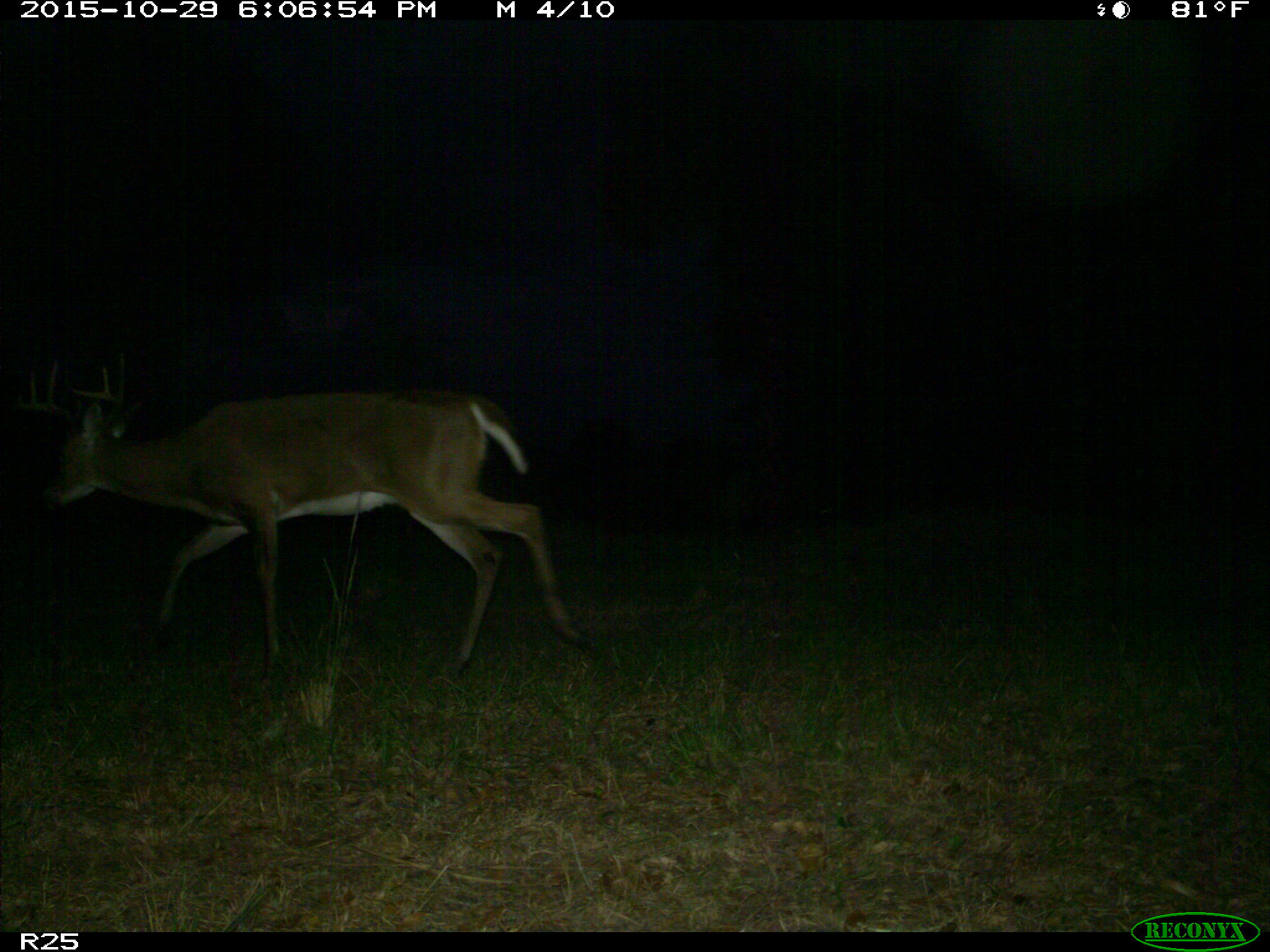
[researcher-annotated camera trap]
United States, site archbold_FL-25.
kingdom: Animalia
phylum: Chordata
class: Mammalia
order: Artiodactyla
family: Cervidae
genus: Odocoileus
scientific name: Odocoileus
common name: deer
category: unidentified deer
Unidentified deer (deer) (Odocoileus).